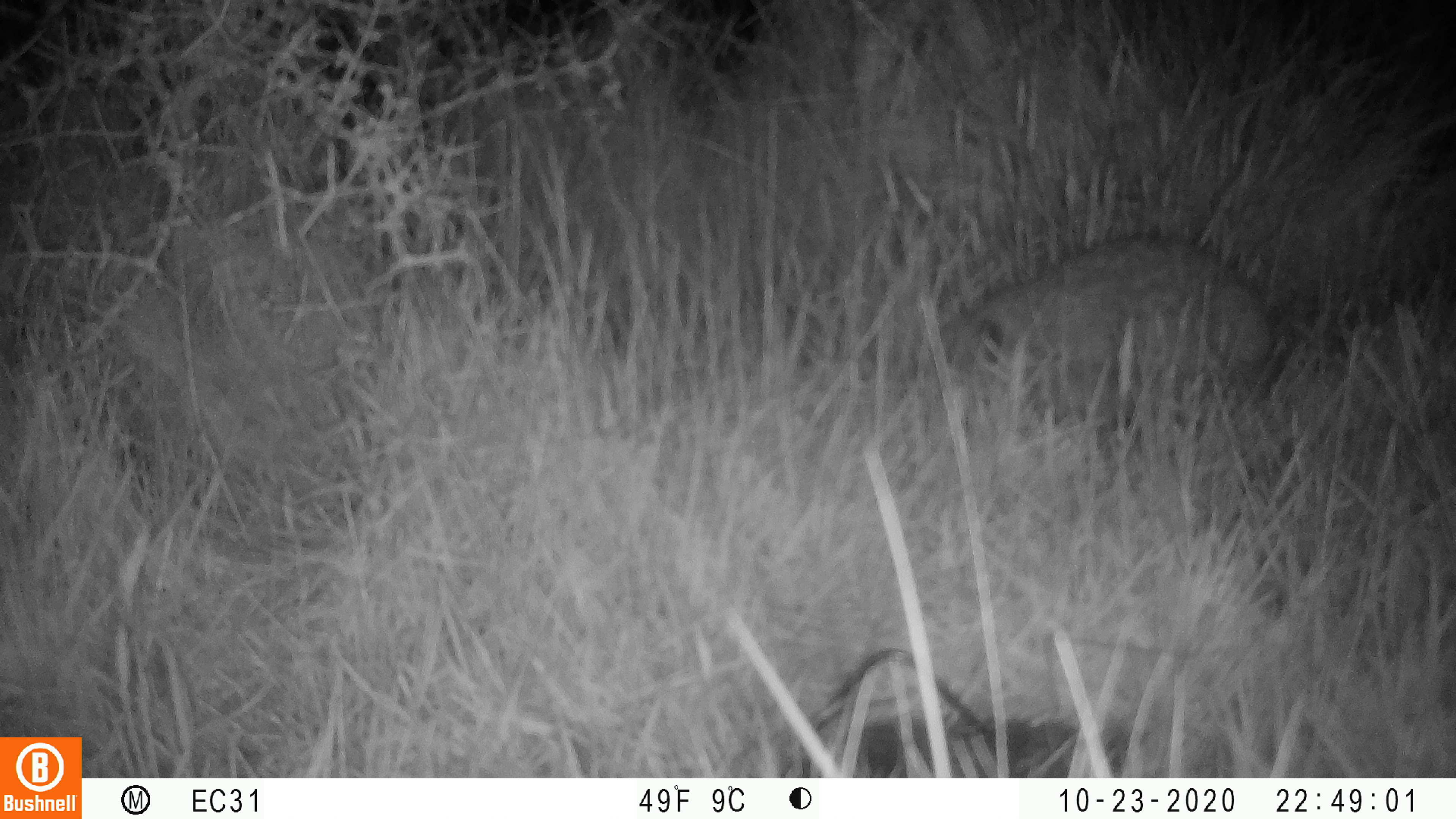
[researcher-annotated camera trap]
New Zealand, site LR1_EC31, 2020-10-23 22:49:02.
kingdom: Animalia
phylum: Chordata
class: Mammalia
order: Eulipotyphla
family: Erinaceidae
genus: Erinaceus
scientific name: Erinaceus europaeus europaeus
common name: european hedgehog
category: hedgehog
Hedgehog (european hedgehog) (Erinaceus europaeus europaeus).